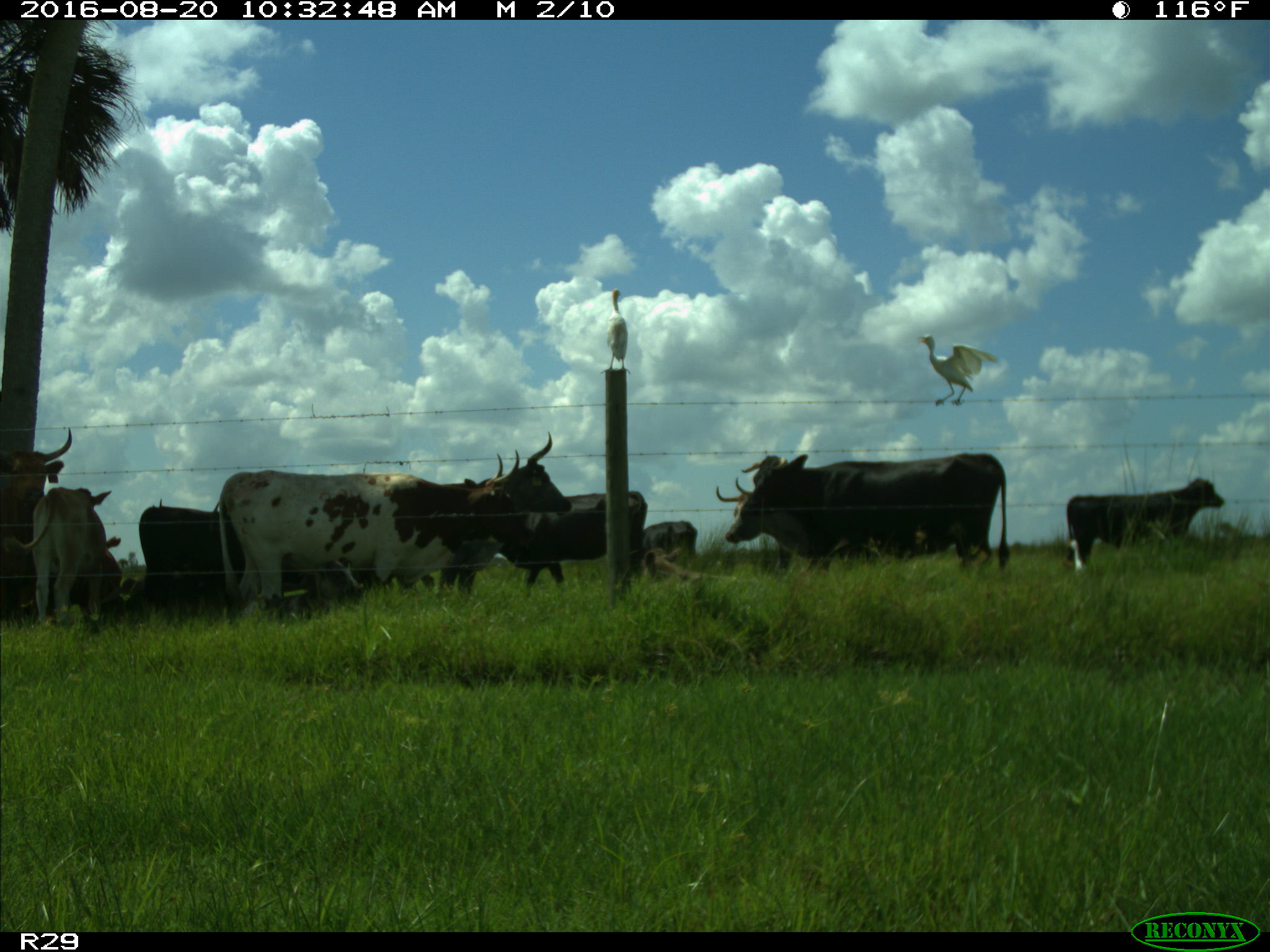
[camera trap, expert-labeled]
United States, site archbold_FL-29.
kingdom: Animalia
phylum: Chordata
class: Mammalia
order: Artiodactyla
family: Bovidae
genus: Bos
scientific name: Bos taurus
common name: domestic cow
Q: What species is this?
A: Bos taurus (domestic cow).